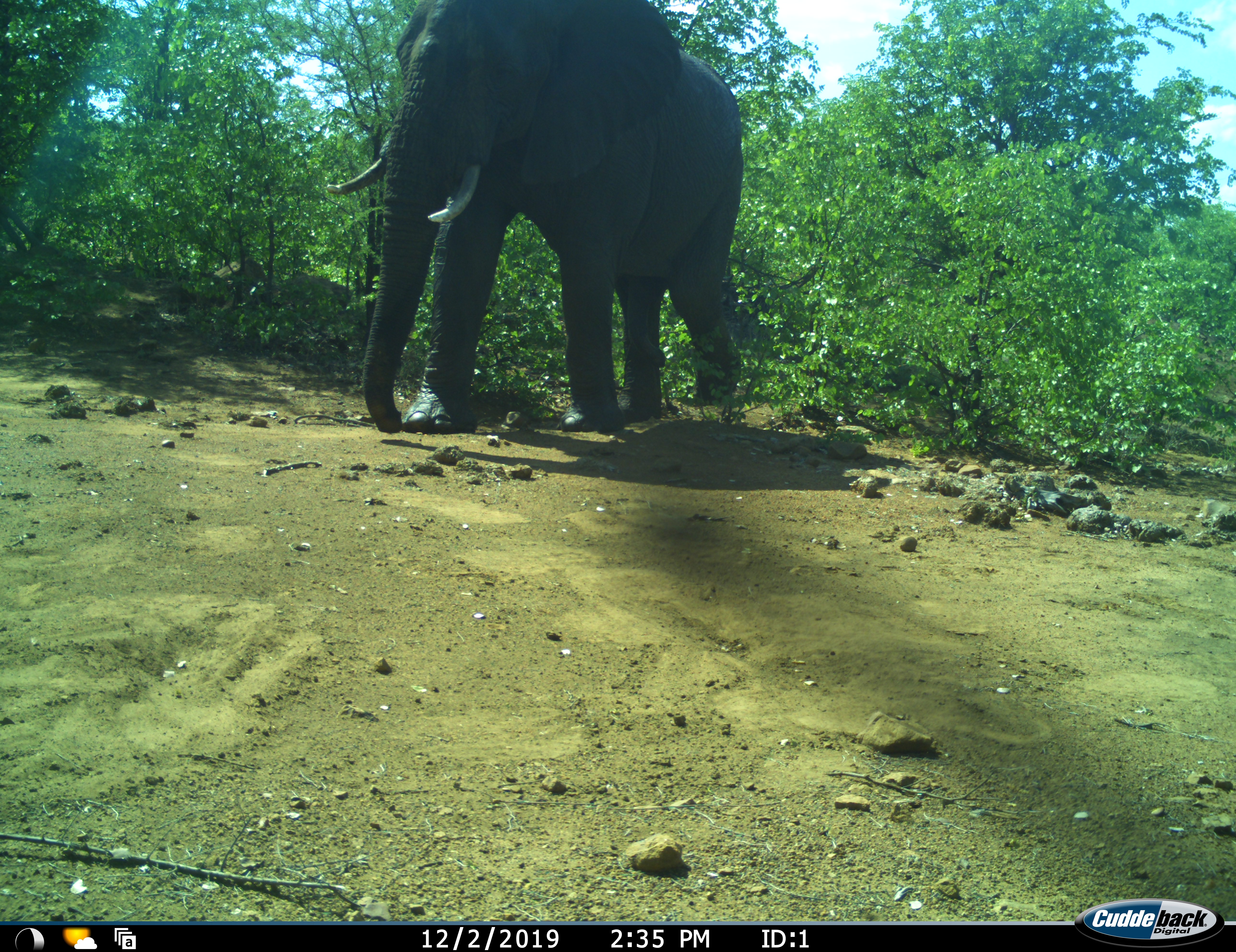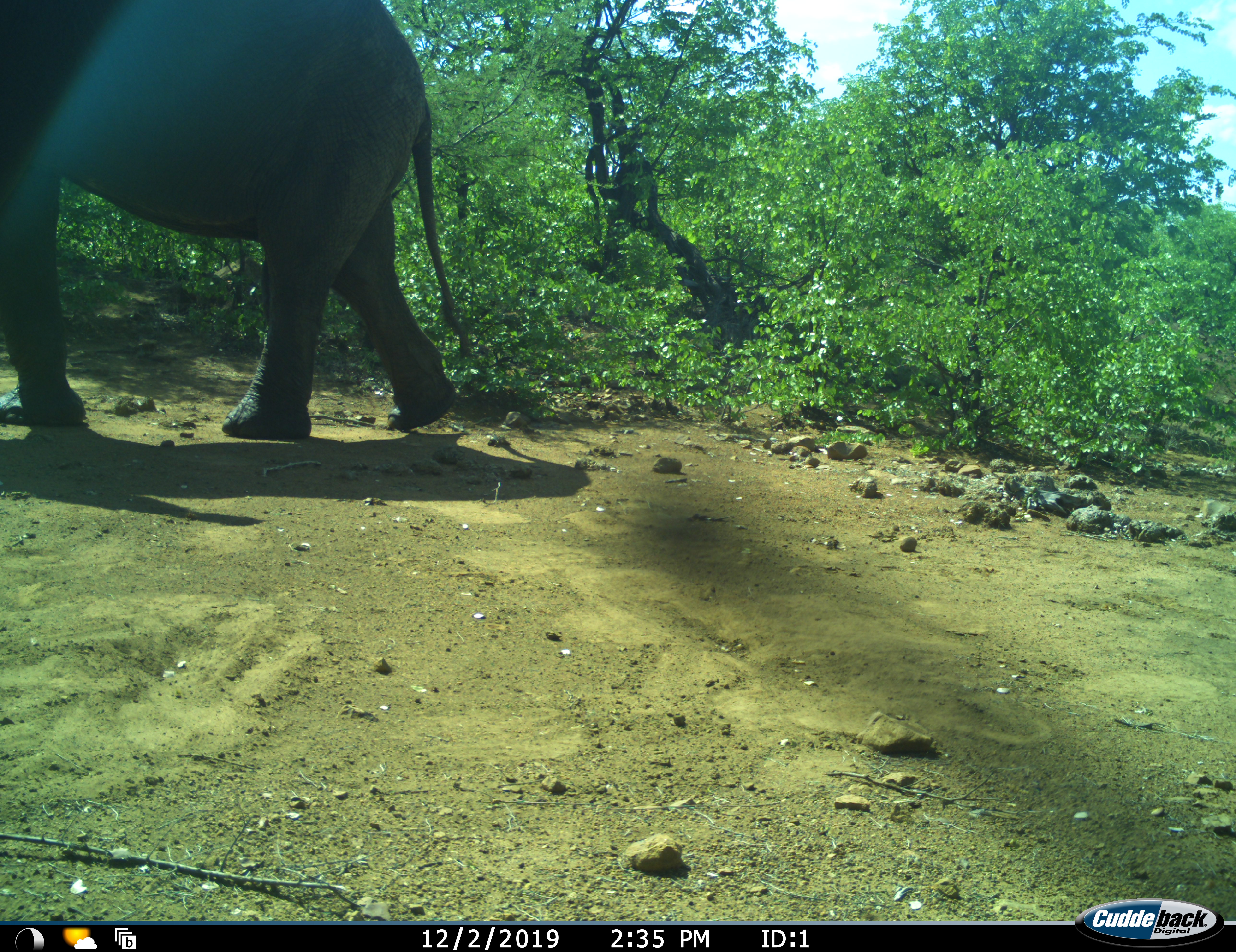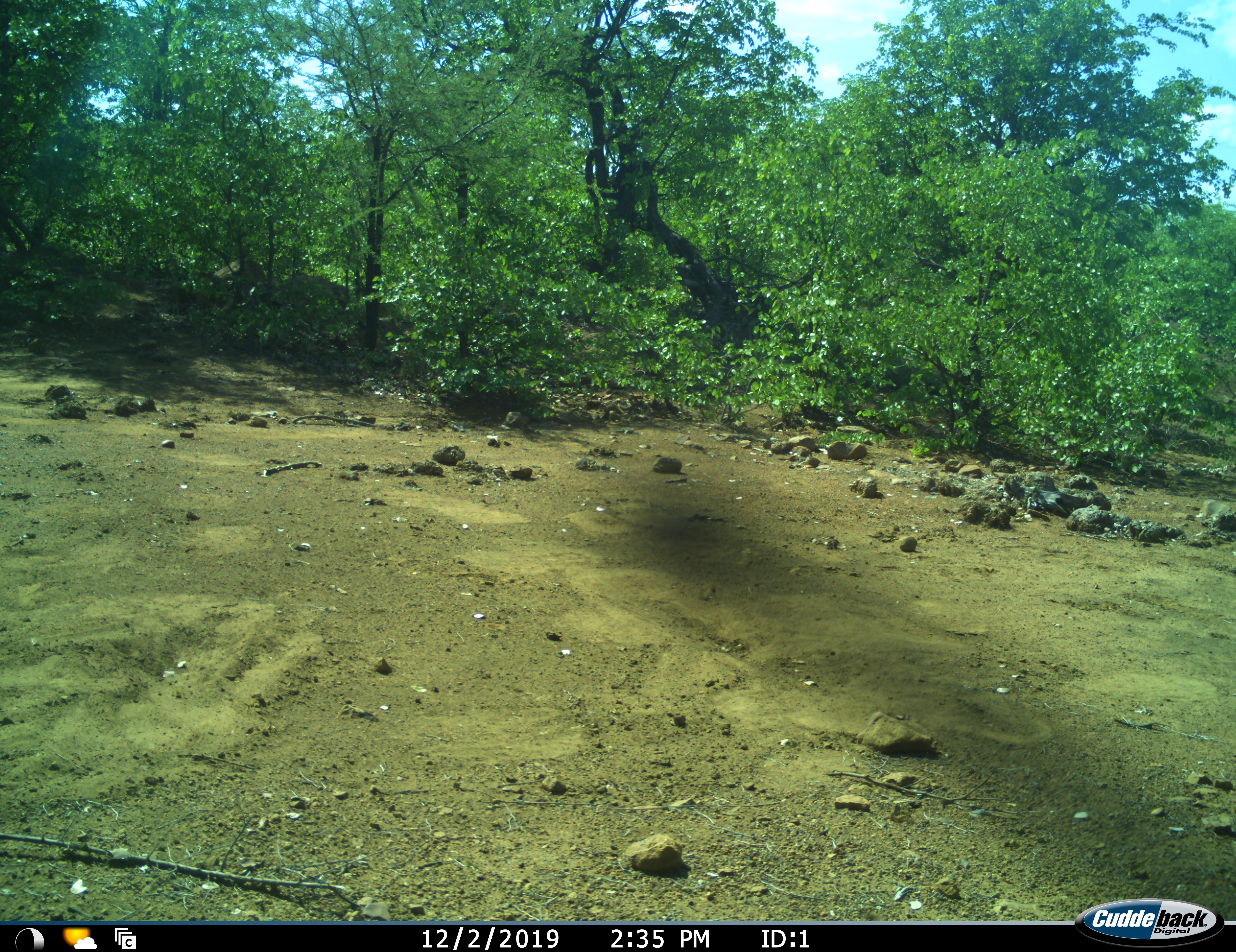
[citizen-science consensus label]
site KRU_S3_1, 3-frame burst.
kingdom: Animalia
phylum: Chordata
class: Mammalia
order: Proboscidea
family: Elephantidae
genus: Loxodonta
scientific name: Loxodonta africana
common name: african bush elephant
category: elephant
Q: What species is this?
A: Elephant (african bush elephant) (Loxodonta africana).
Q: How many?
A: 1.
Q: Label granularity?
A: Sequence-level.